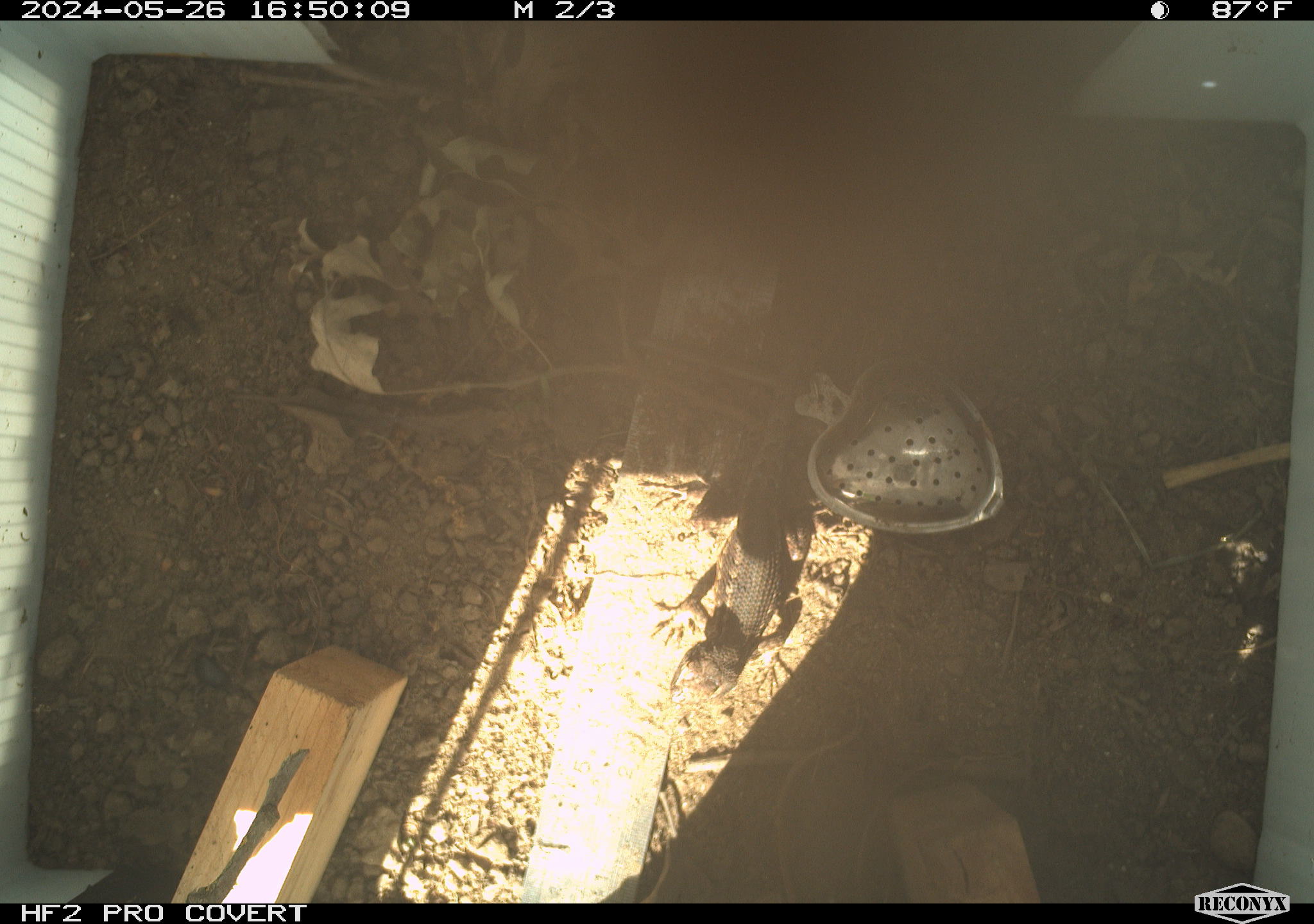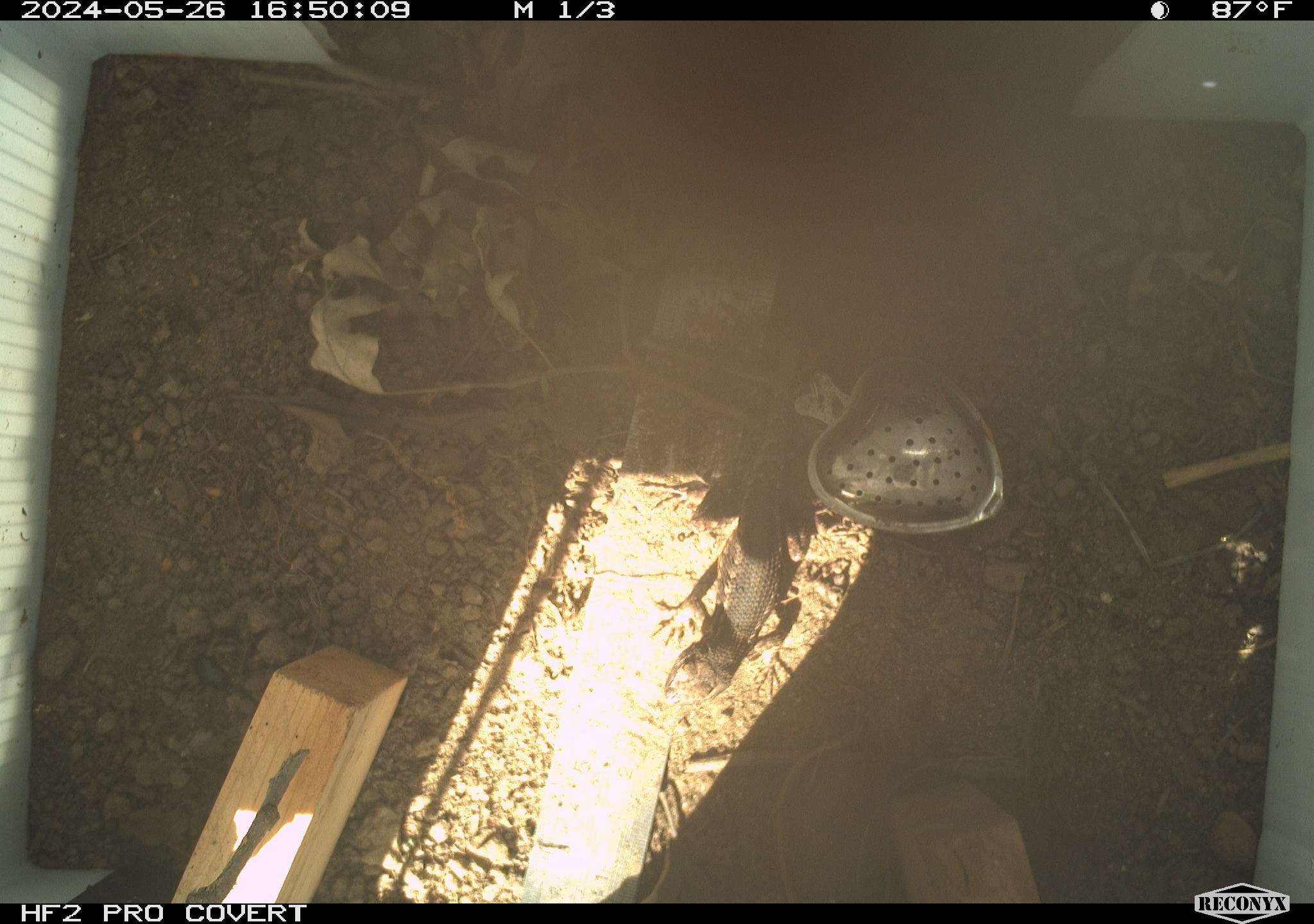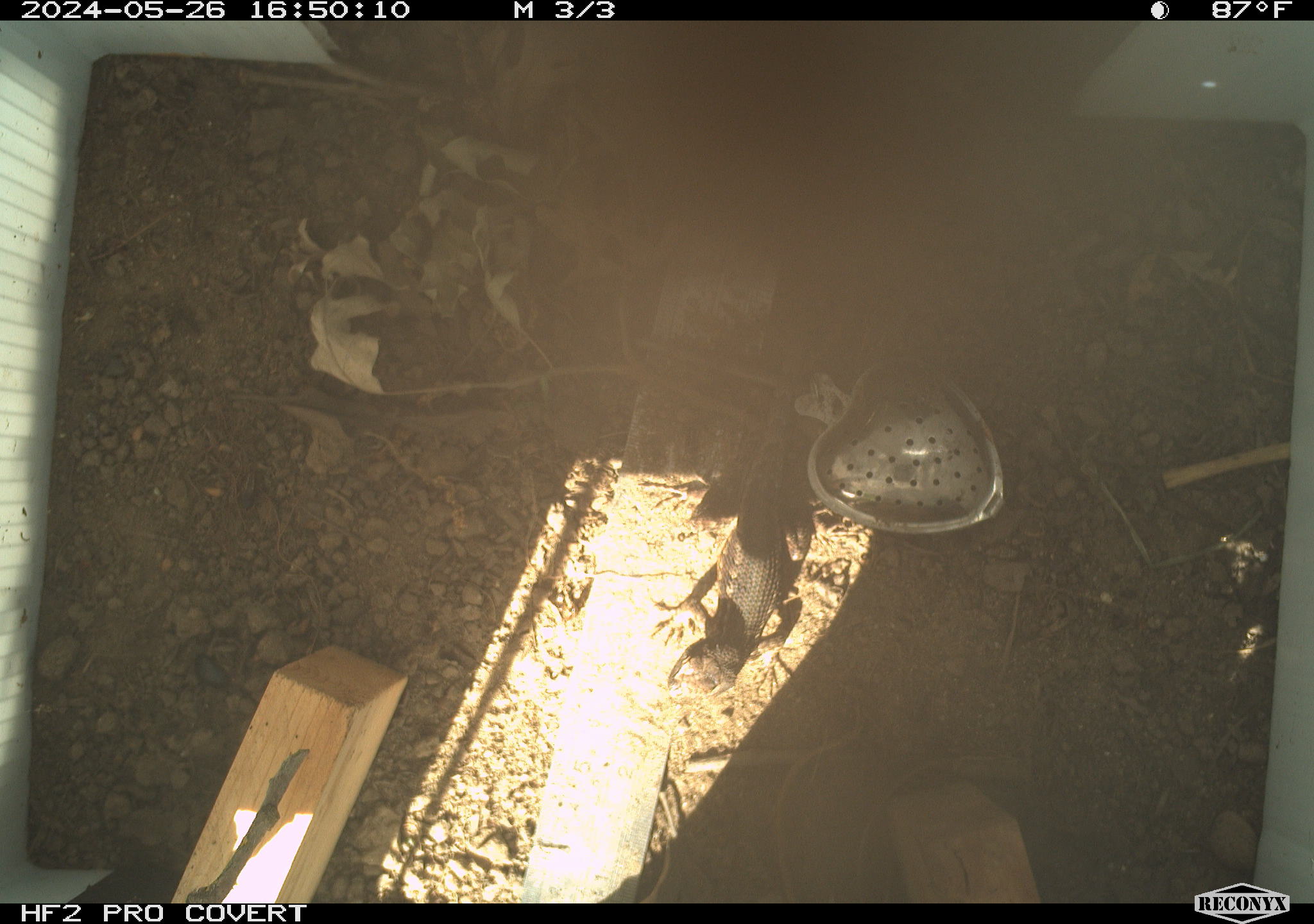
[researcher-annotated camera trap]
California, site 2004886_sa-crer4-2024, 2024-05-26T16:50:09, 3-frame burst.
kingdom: Animalia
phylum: Chordata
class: Reptilia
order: Squamata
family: Phrynosomatidae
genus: Sceloporus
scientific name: Sceloporus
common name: spiny lizards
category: sceloporus species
Sceloporus species (spiny lizards) (Sceloporus).